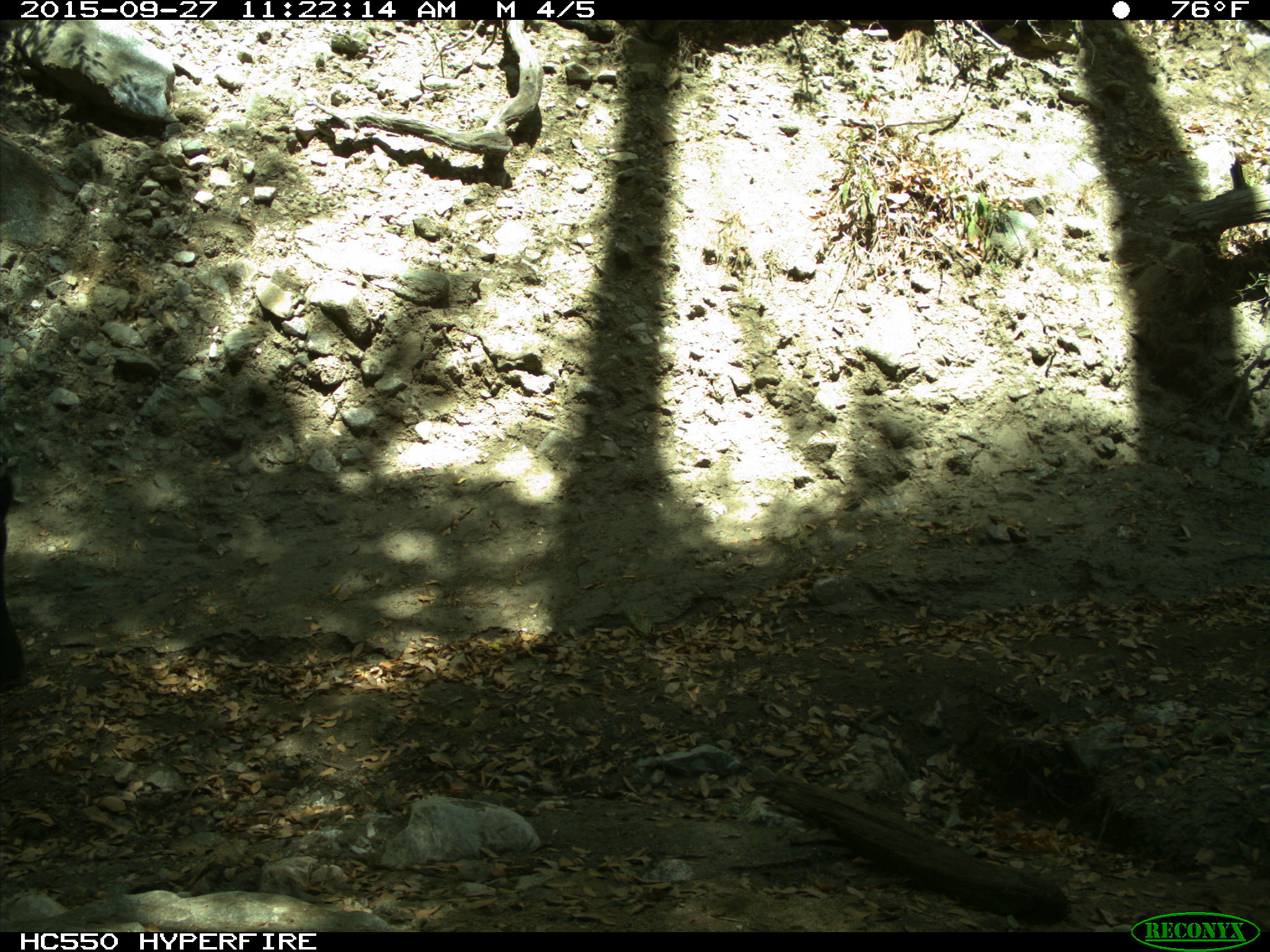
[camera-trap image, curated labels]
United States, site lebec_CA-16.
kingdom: Animalia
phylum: Chordata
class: Mammalia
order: Artiodactyla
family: Suidae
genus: Sus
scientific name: Sus scrofa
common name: wild boar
Sus scrofa (wild boar).